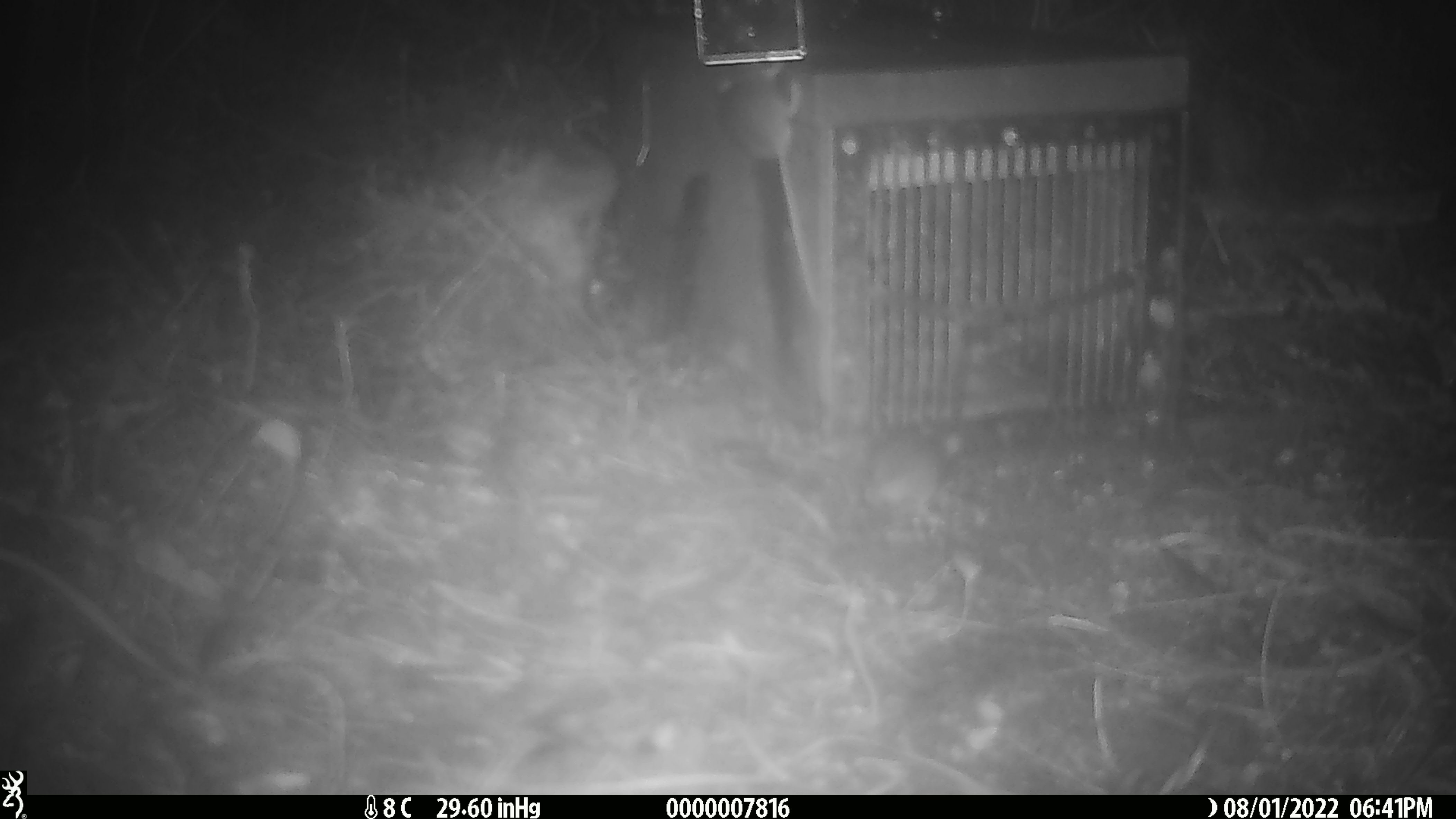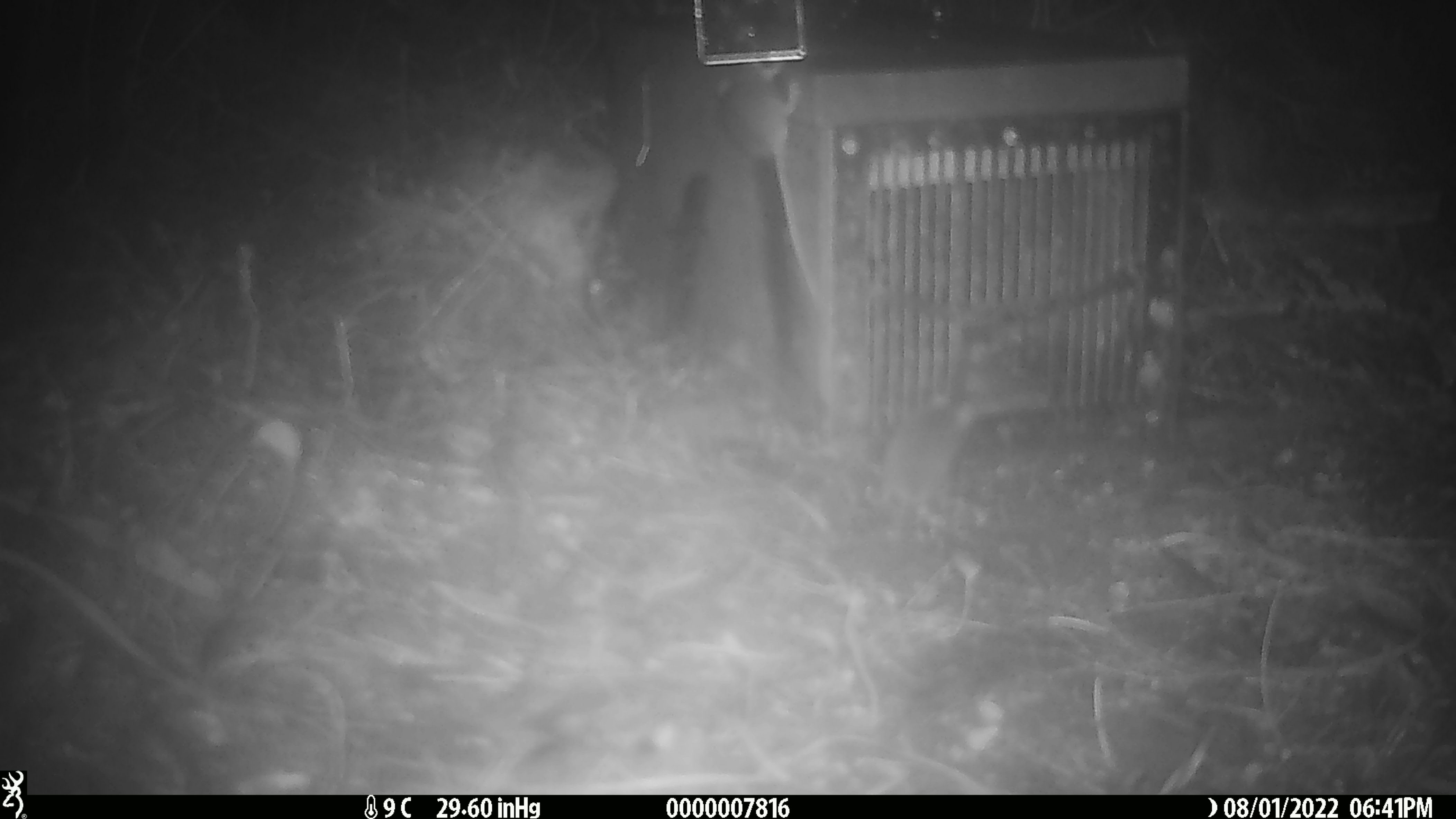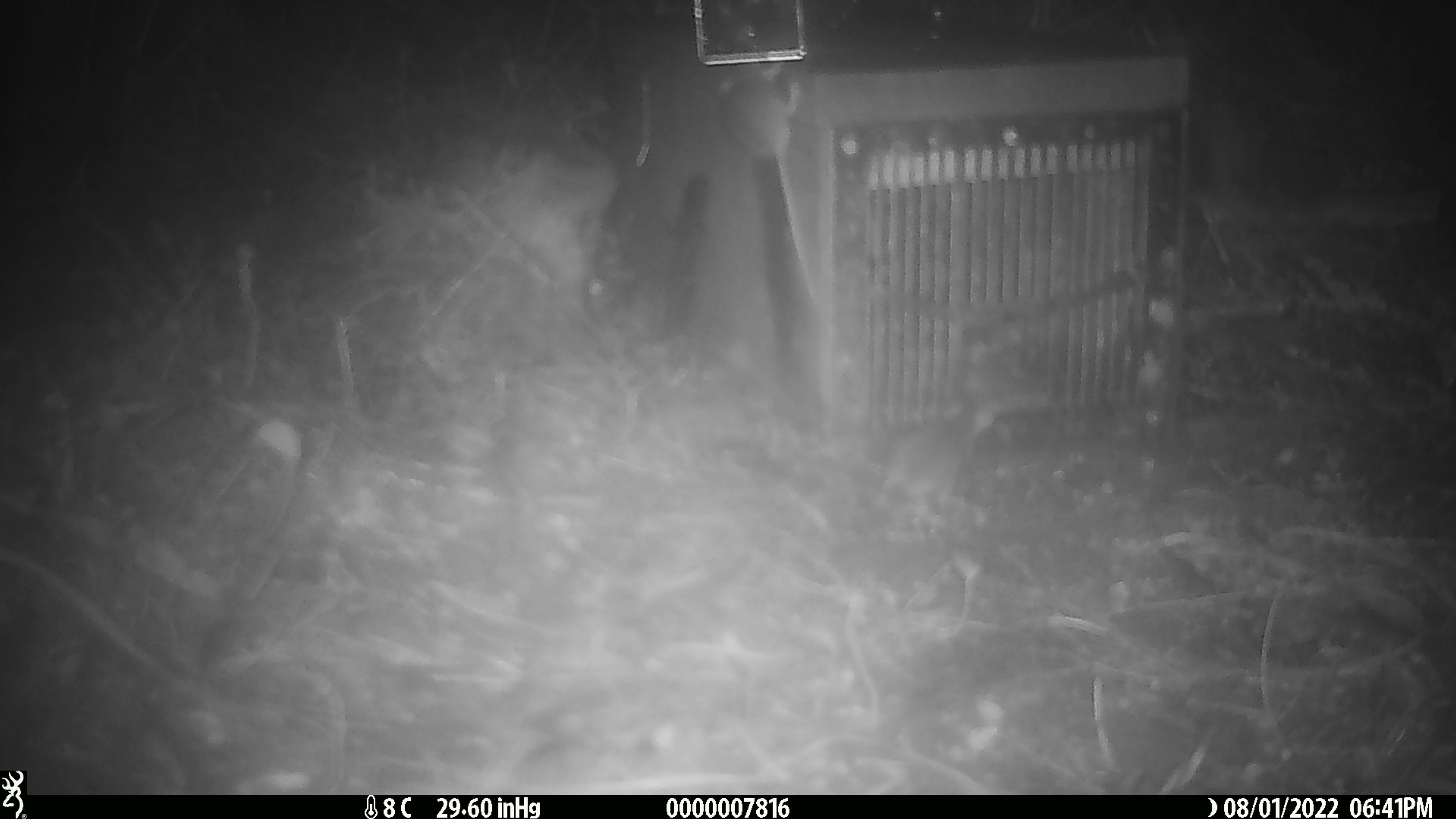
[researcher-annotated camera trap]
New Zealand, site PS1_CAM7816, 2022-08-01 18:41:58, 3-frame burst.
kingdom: Animalia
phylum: Chordata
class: Mammalia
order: Rodentia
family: Muridae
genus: Mus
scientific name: Mus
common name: mouse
Mouse (Mus).